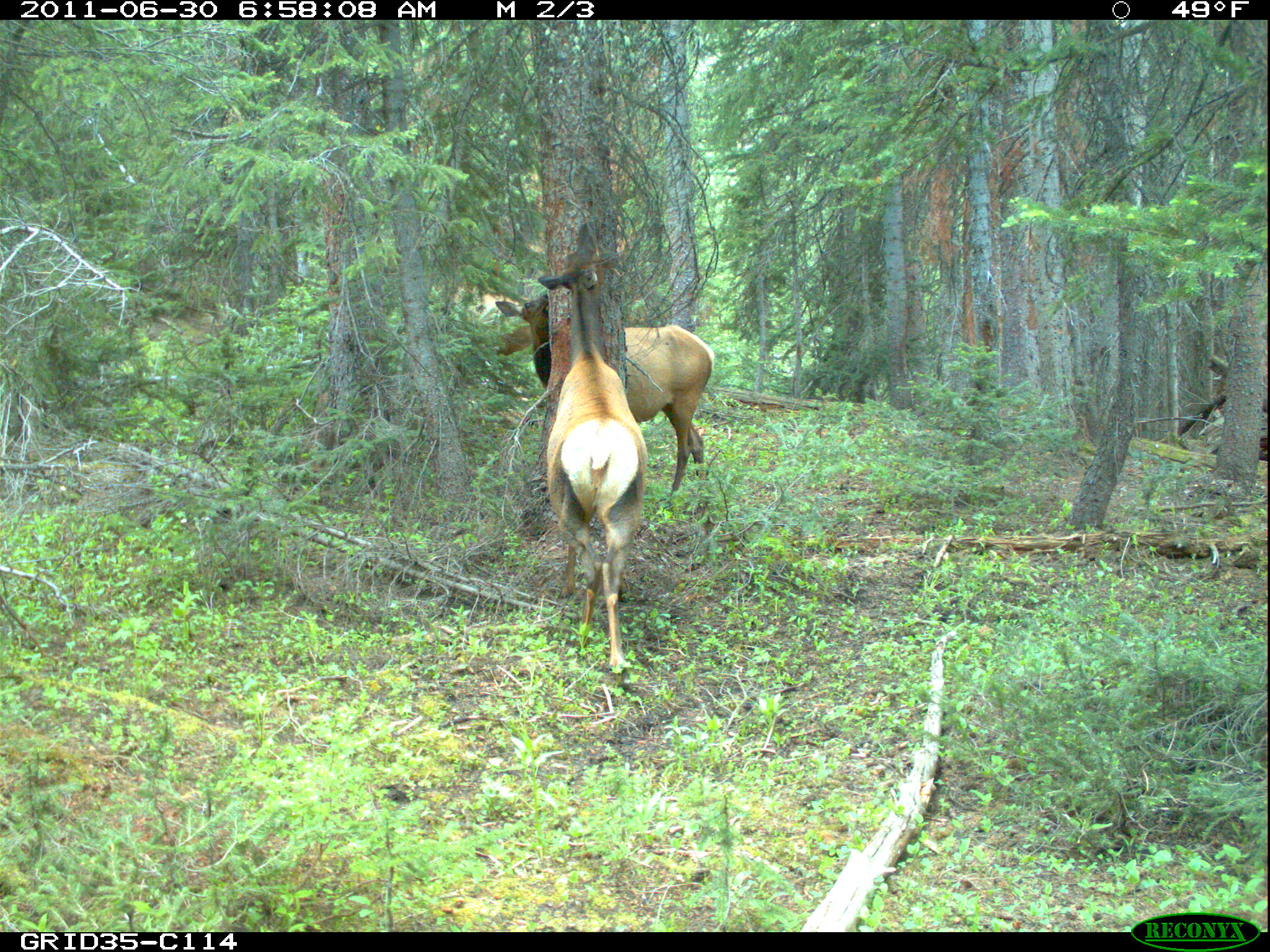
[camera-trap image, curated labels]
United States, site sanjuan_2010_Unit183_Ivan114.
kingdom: Animalia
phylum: Chordata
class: Mammalia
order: Artiodactyla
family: Cervidae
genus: Cervus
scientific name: Cervus elaphus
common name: red deer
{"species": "Cervus elaphus (red deer)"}